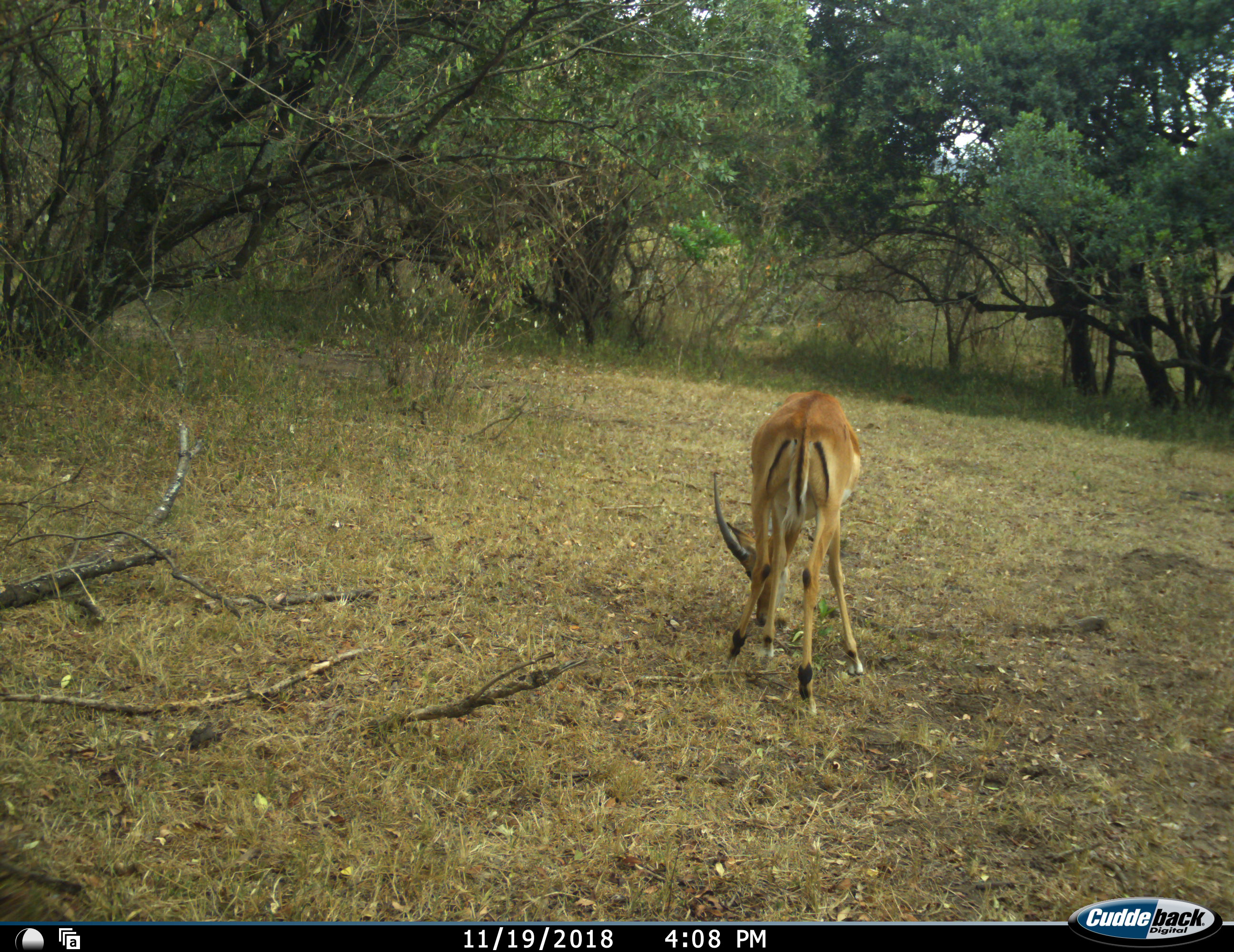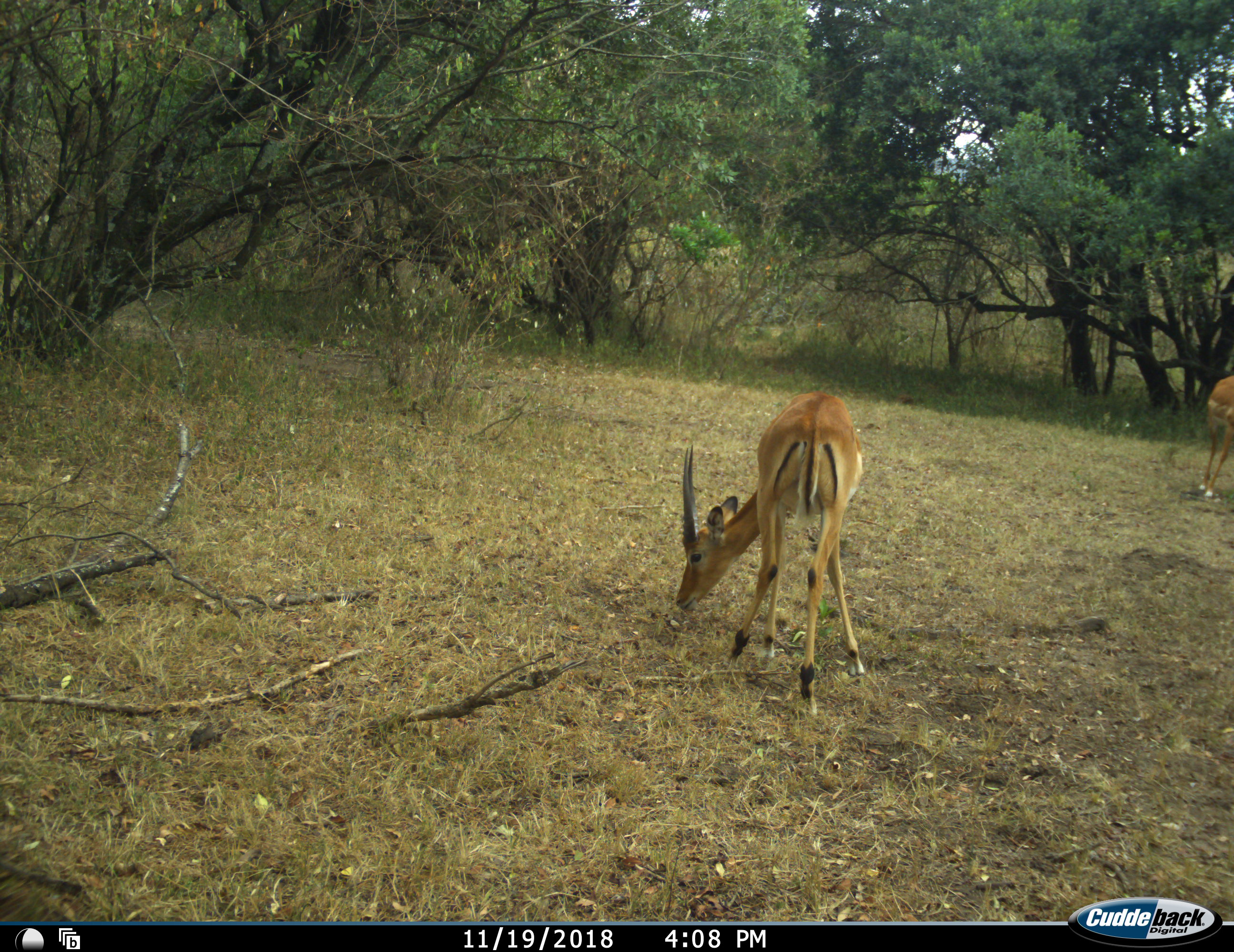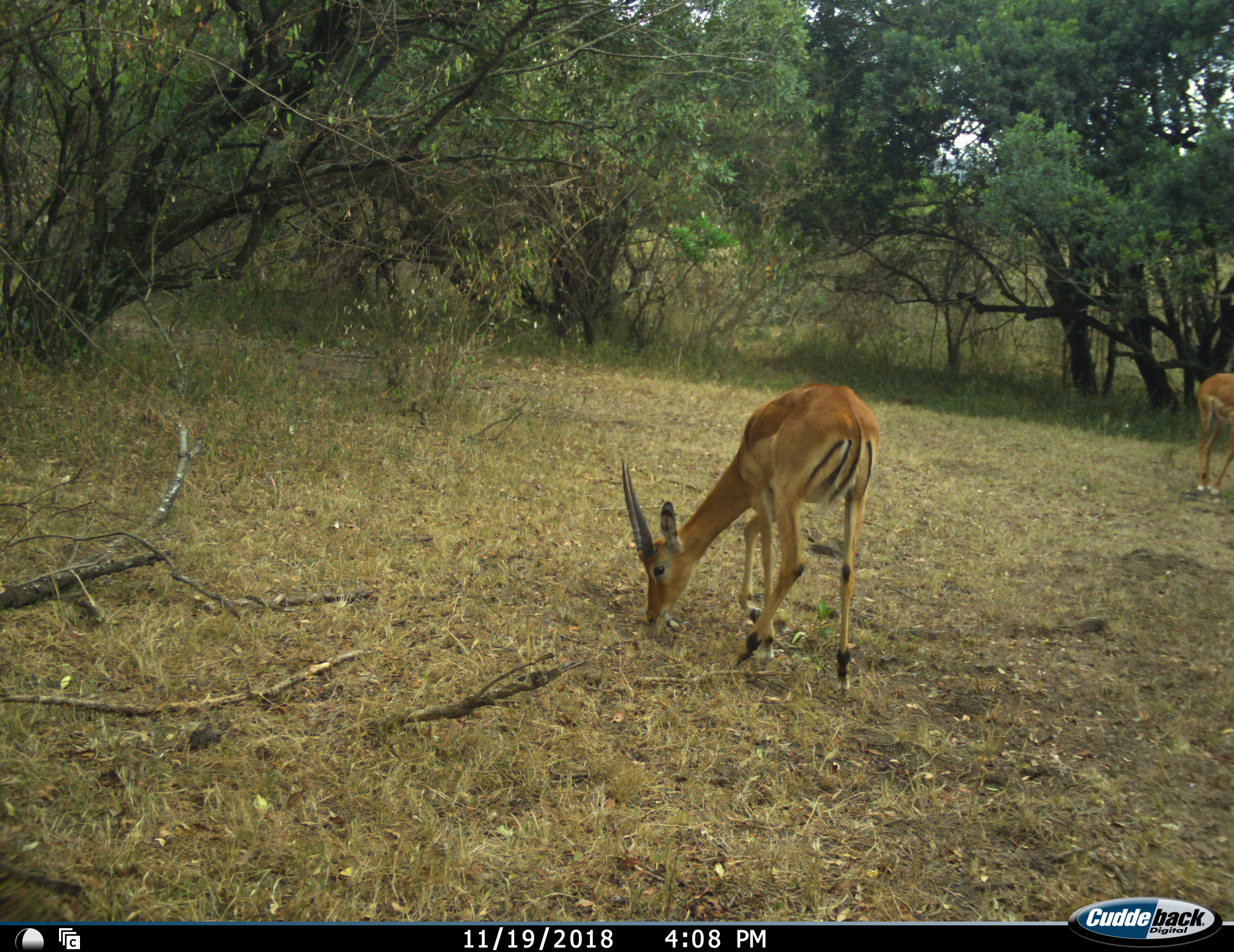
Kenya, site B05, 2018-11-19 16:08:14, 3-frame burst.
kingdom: Animalia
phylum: Chordata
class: Mammalia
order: Artiodactyla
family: Bovidae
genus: Aepyceros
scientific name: Aepyceros melampus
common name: impala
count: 2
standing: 29%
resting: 0%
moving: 43%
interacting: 0%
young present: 14%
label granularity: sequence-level